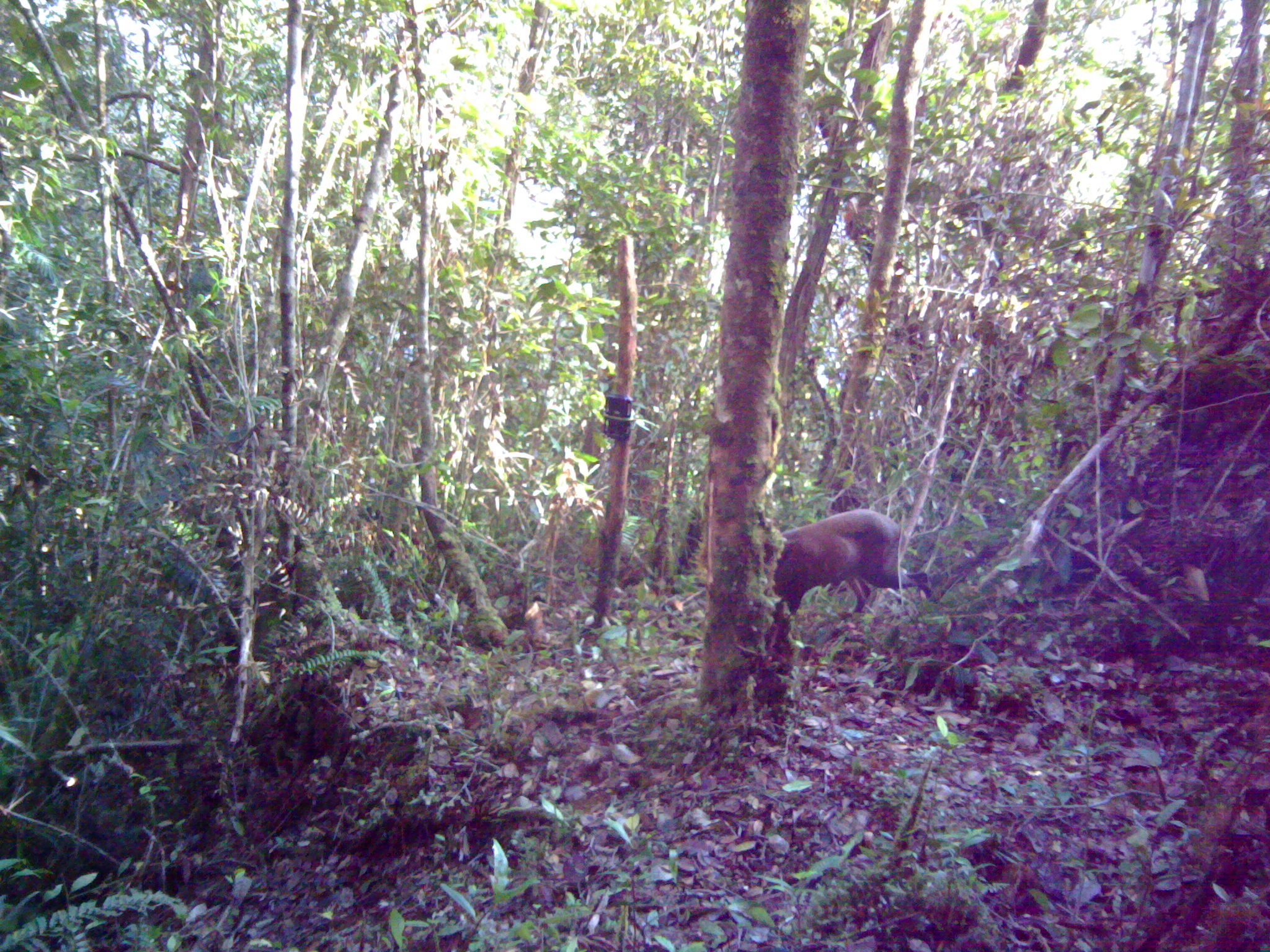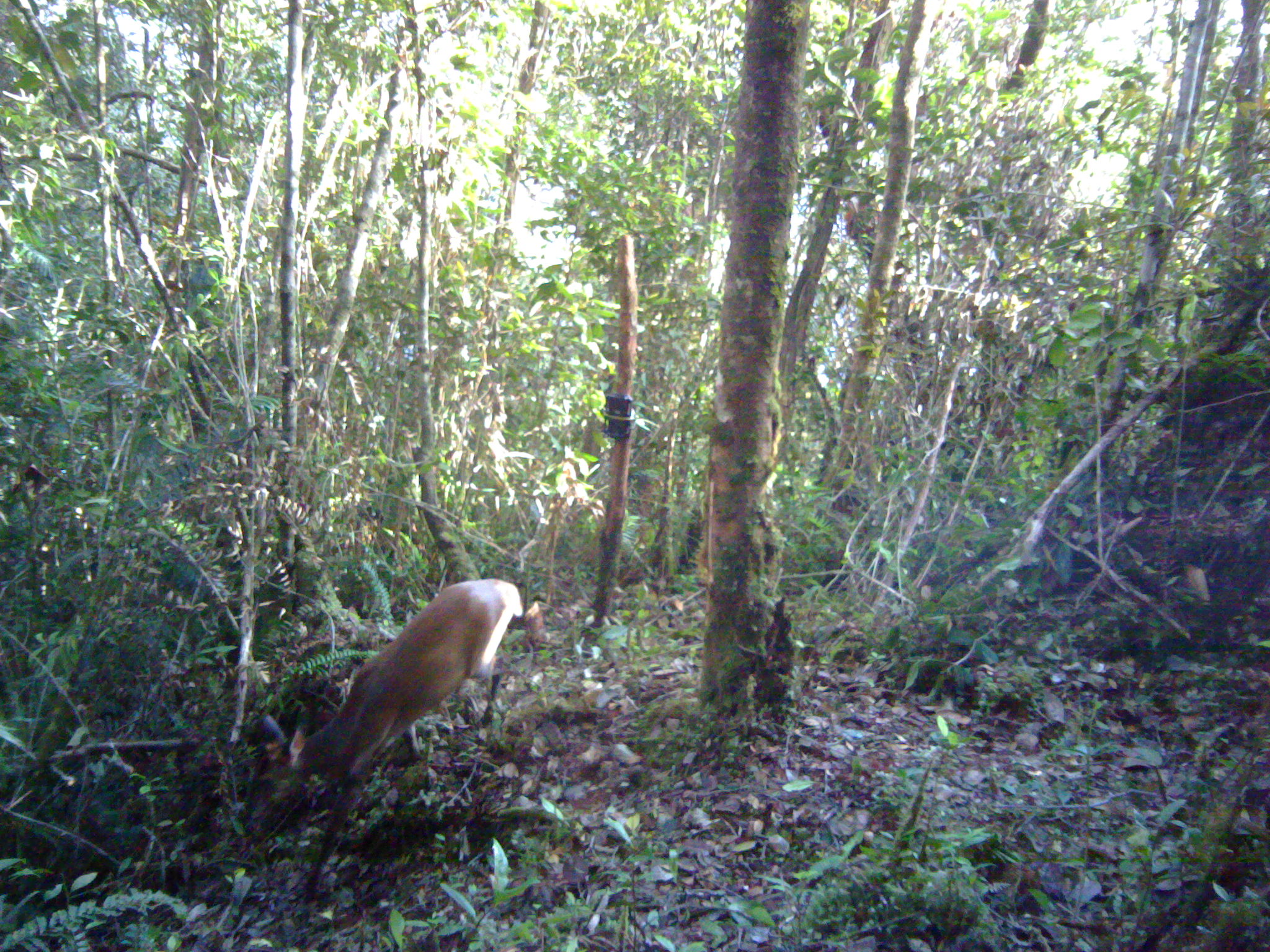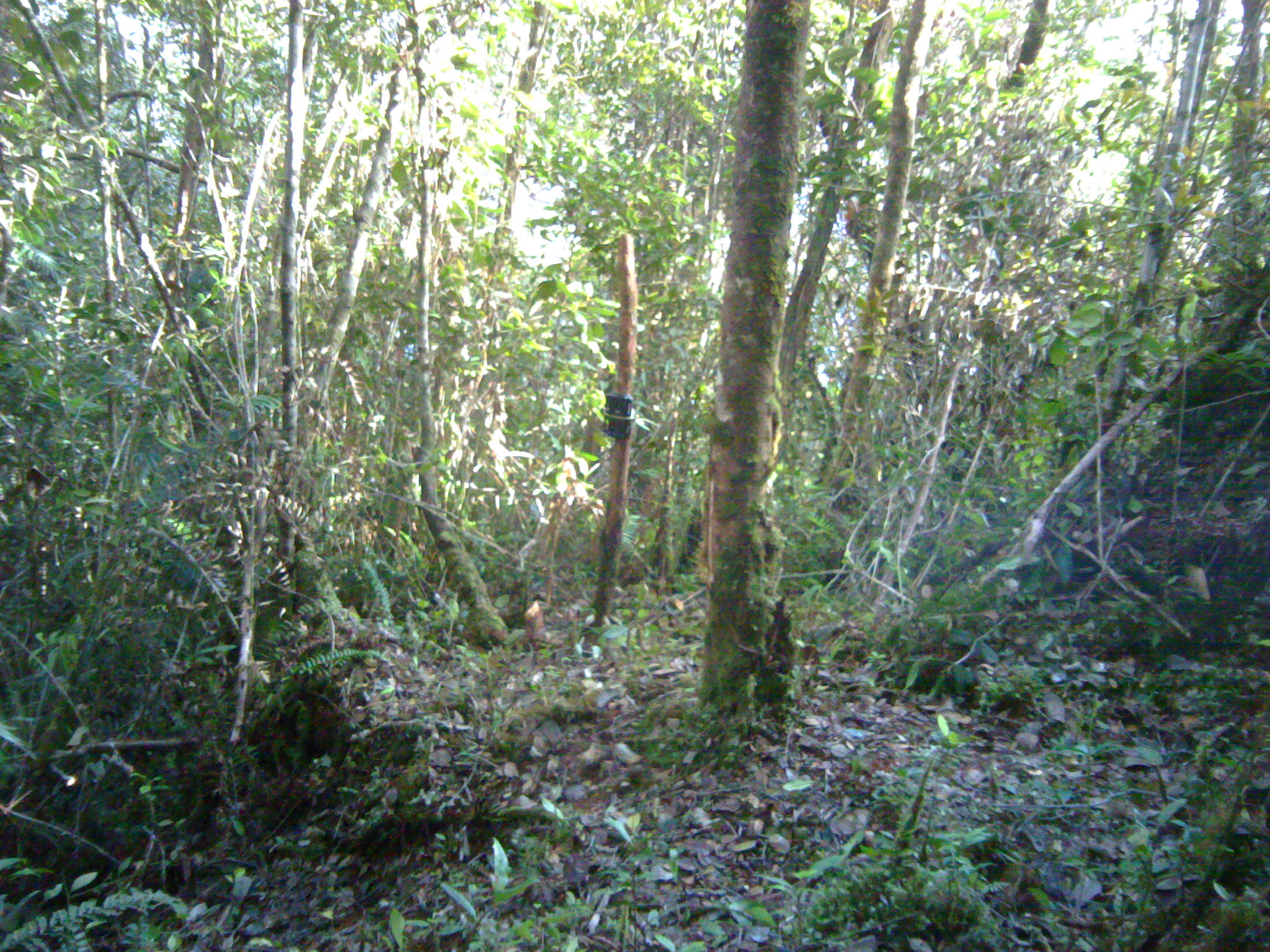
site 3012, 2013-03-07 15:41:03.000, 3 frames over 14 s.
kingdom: Animalia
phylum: Chordata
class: Mammalia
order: Artiodactyla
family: Cervidae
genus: Muntiacus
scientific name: Muntiacus muntjak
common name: southern red muntjac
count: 1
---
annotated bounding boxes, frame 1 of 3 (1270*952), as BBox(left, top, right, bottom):
muntiacus muntjak: BBox(773, 506, 937, 615)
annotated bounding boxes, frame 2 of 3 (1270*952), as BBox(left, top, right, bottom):
muntiacus muntjak: BBox(254, 578, 531, 904)